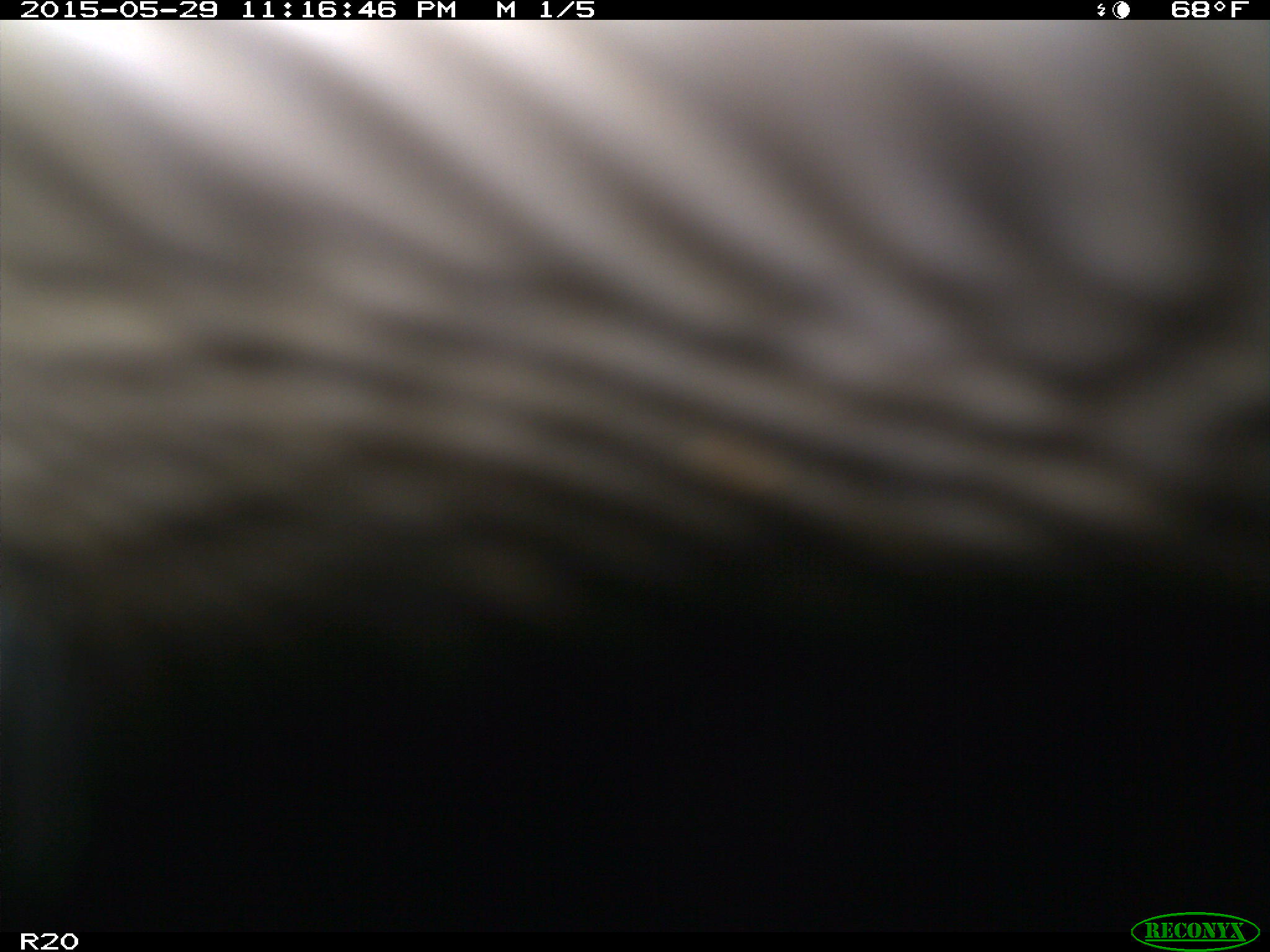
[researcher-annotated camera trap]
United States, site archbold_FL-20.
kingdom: Animalia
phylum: Chordata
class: Mammalia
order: Artiodactyla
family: Bovidae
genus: Bos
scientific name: Bos taurus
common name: domestic cow